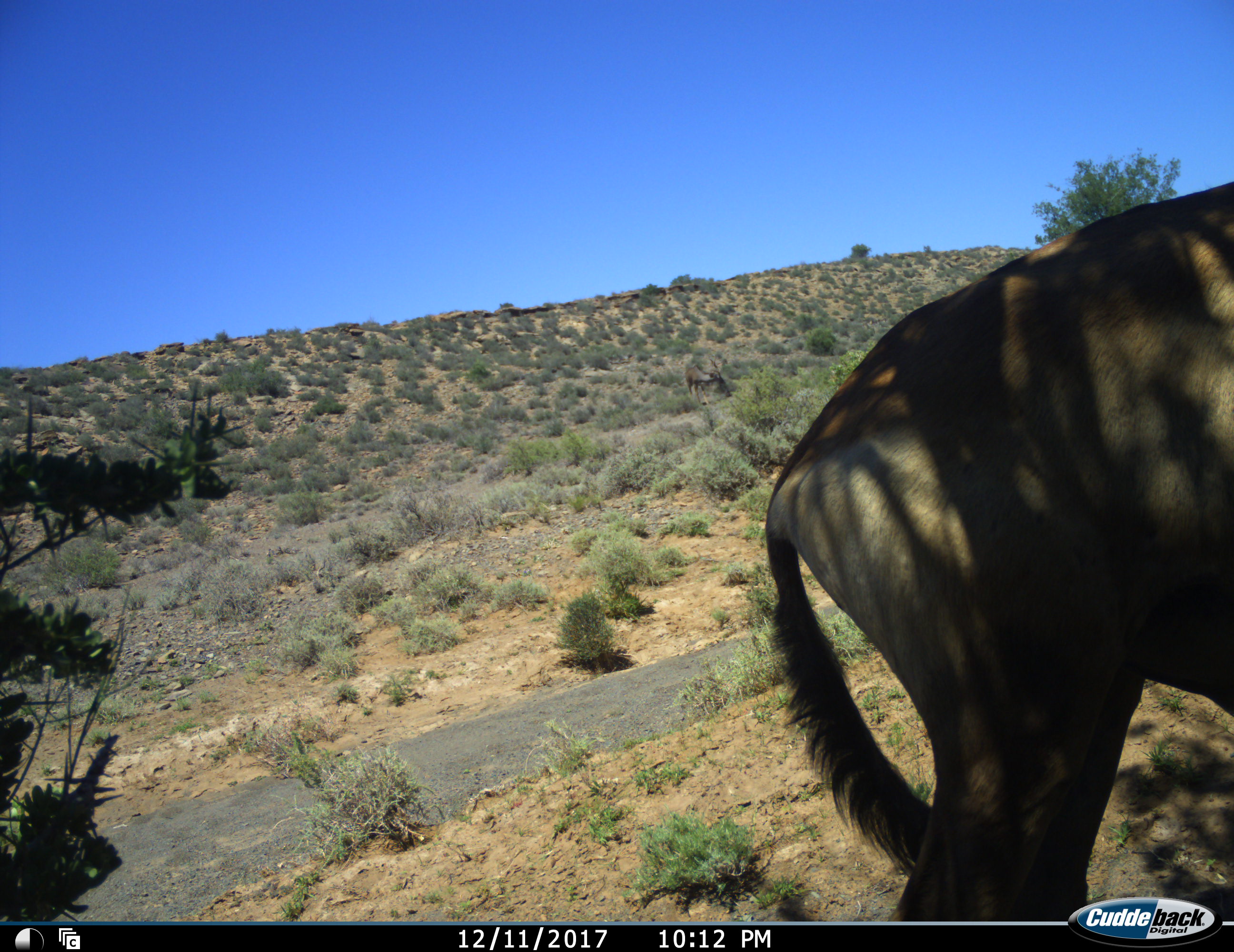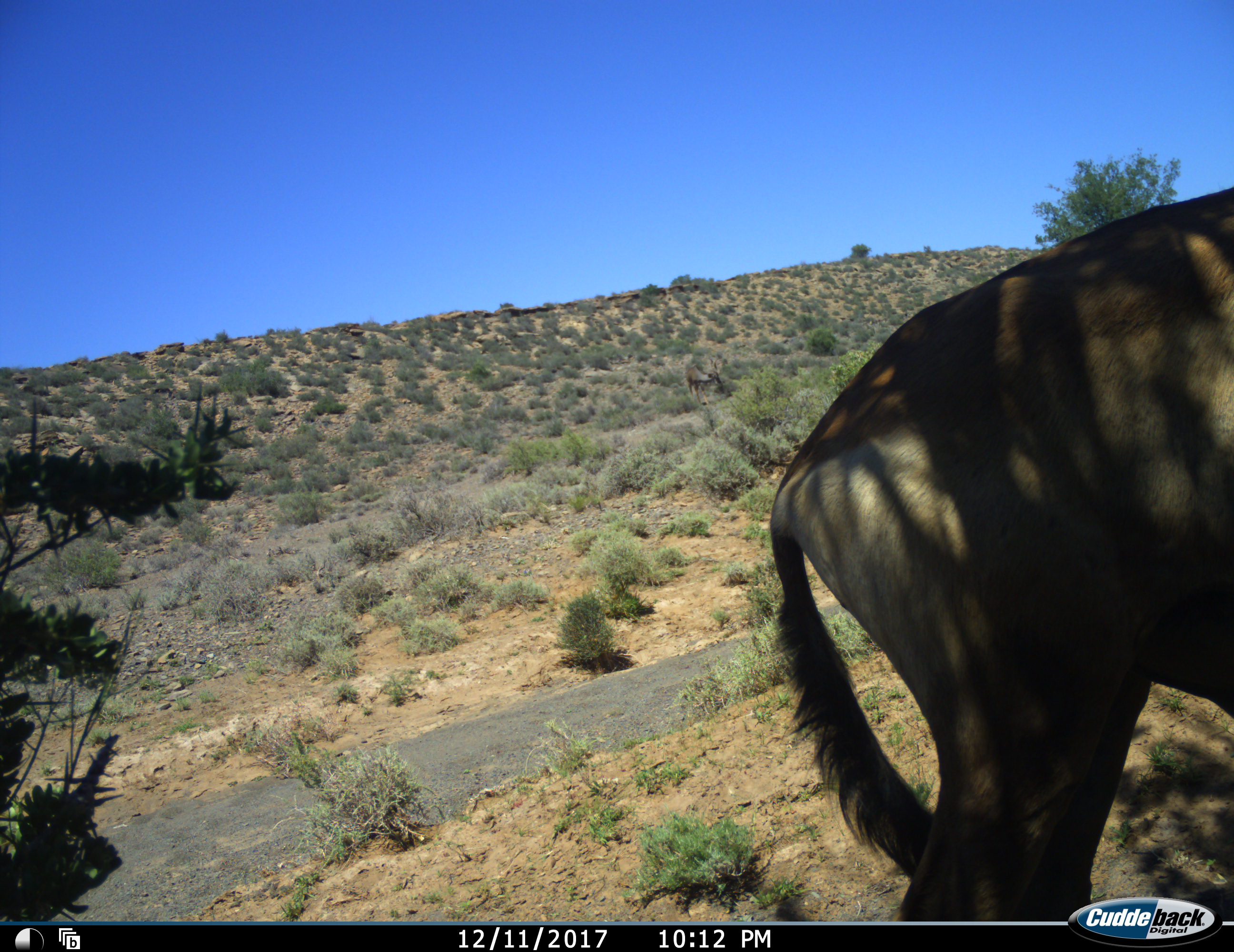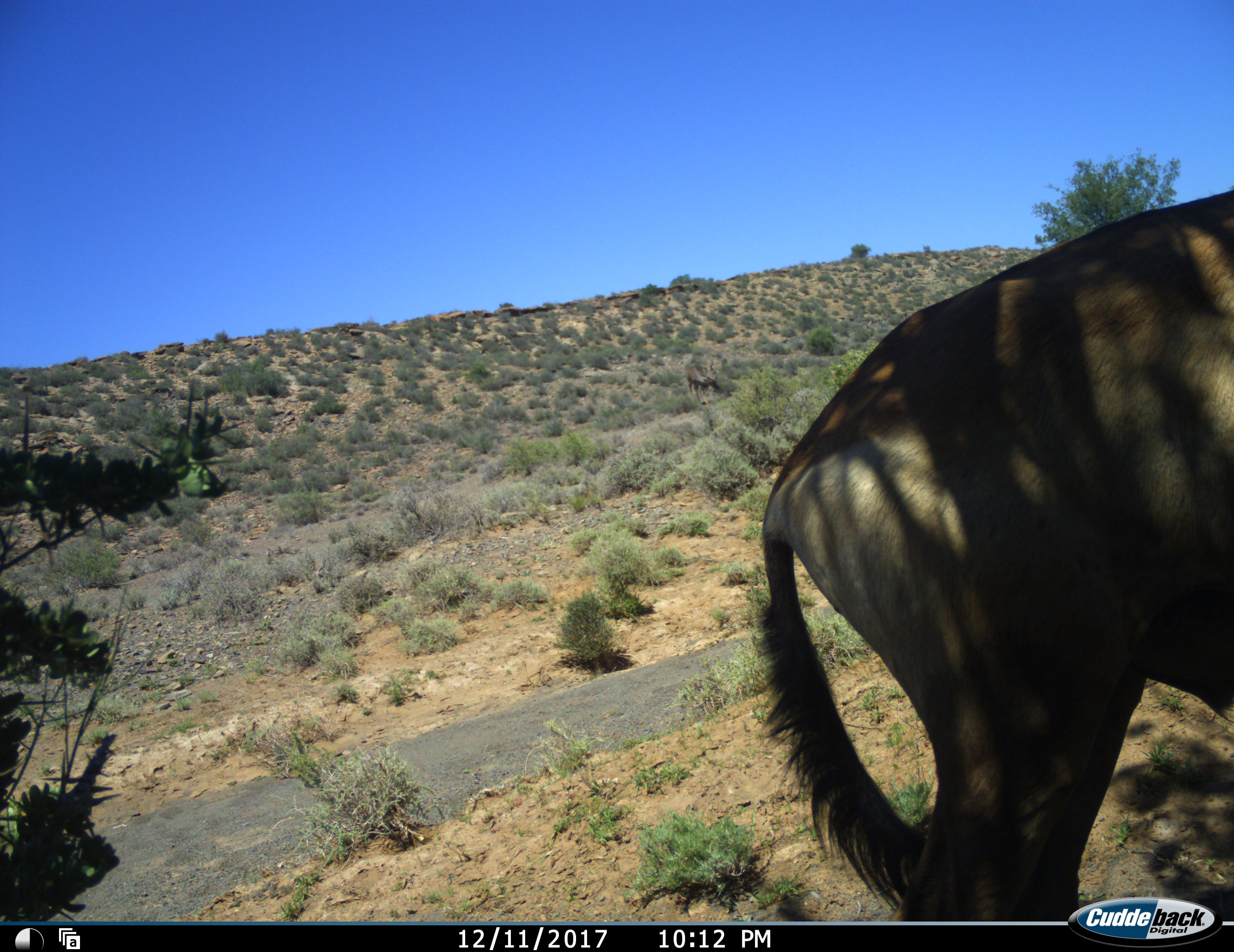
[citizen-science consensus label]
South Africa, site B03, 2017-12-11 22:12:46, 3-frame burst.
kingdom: Animalia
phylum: Chordata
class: Mammalia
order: Artiodactyla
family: Bovidae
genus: Alcelaphus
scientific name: Alcelaphus buselaphus caama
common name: red hartebeest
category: hartebeestred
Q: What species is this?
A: Hartebeestred (red hartebeest) (Alcelaphus buselaphus caama).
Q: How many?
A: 1.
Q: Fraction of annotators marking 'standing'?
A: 67%.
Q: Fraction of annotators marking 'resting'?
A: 0%.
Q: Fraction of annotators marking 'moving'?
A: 17%.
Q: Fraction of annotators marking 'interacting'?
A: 0%.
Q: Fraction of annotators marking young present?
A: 0%.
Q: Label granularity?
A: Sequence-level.